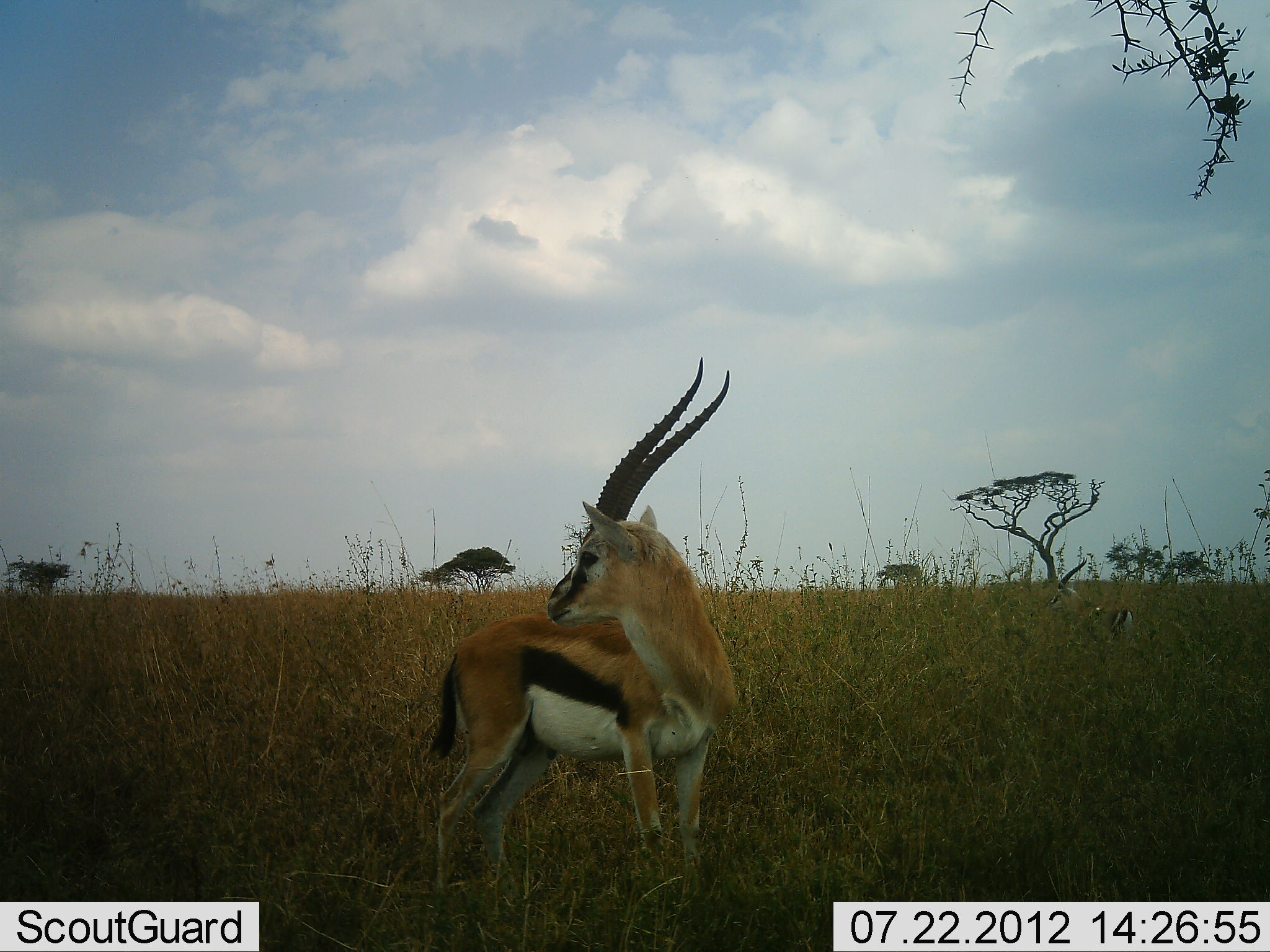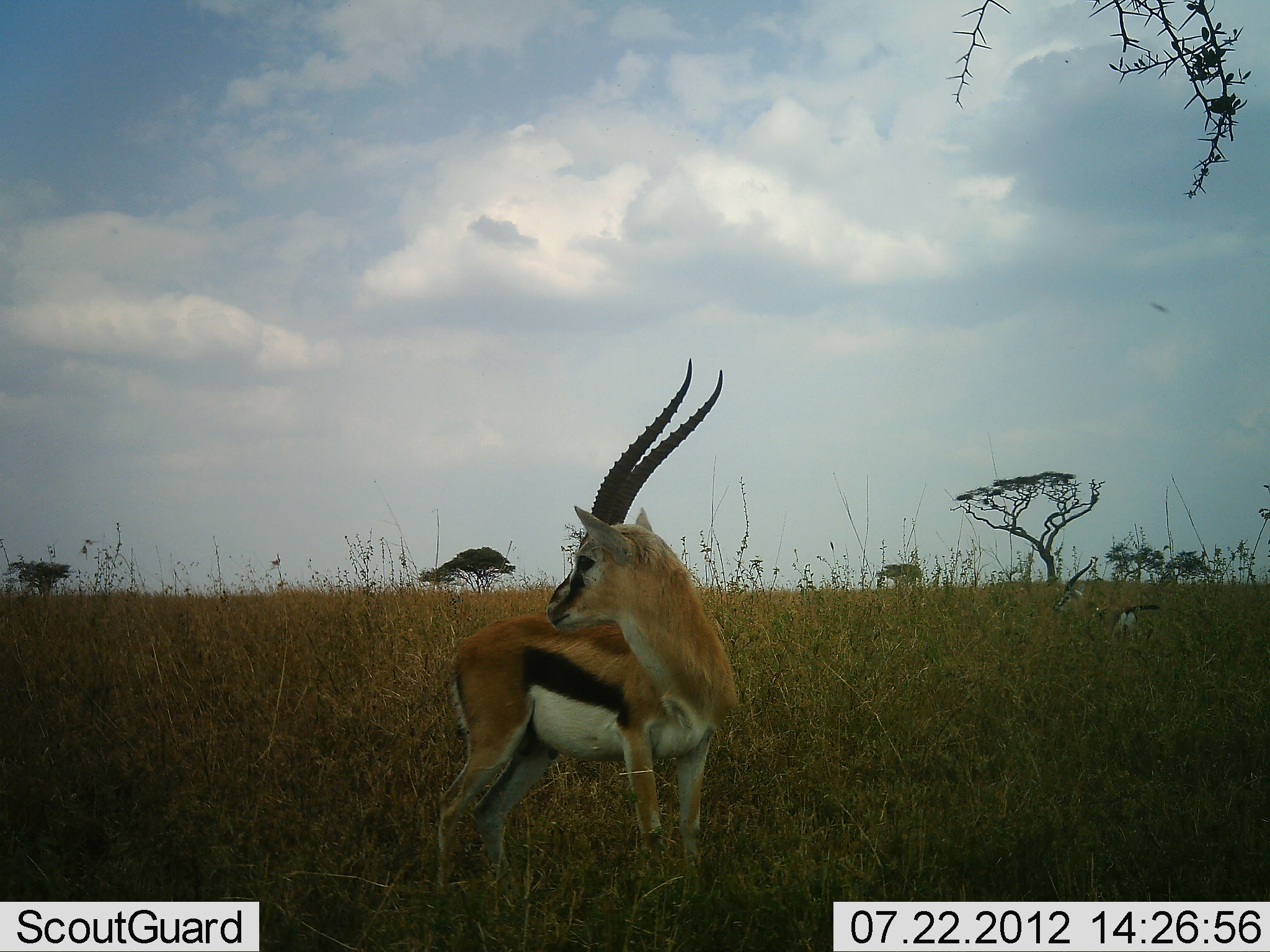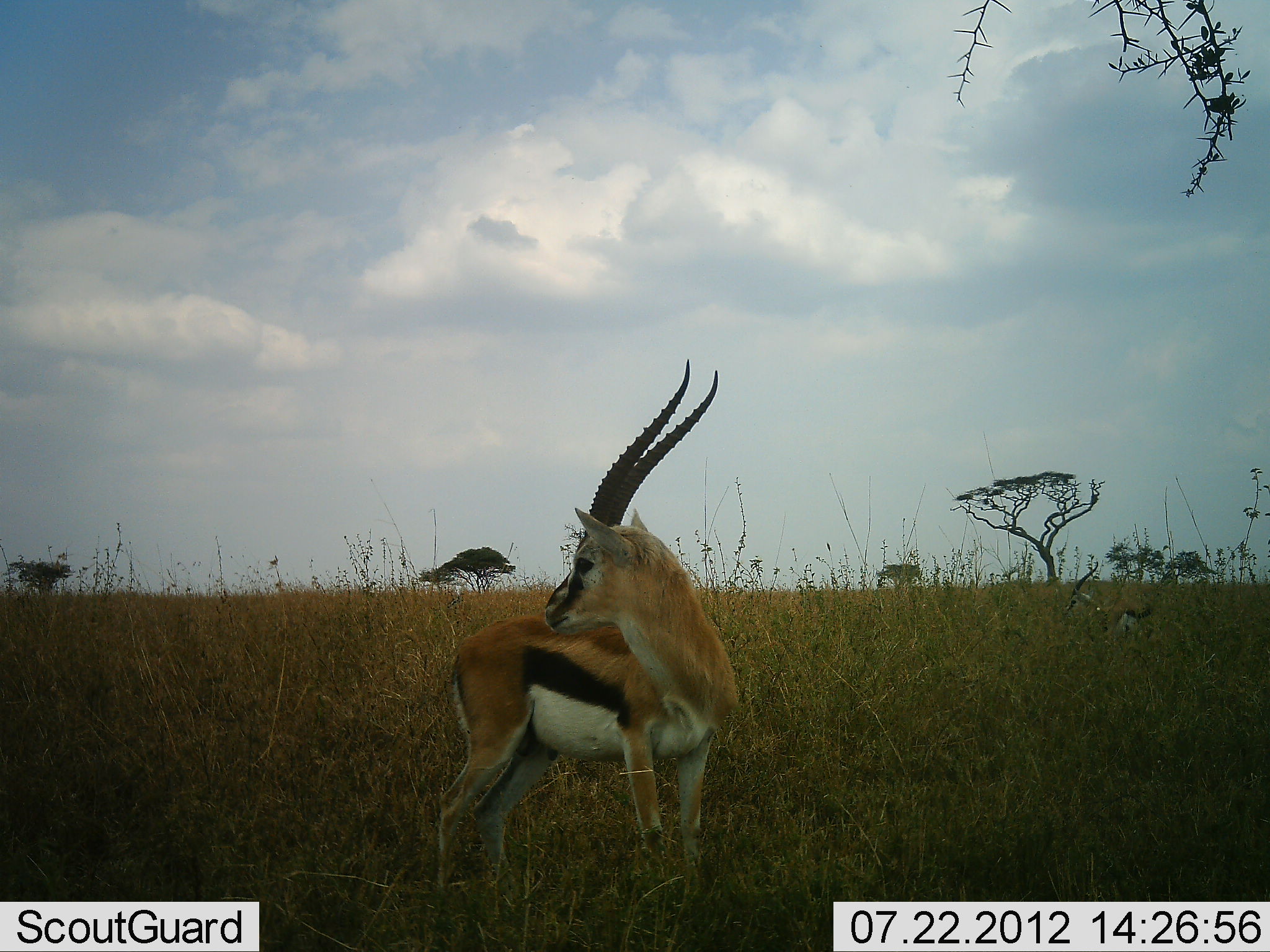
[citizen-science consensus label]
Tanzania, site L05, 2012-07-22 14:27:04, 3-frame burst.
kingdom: Animalia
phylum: Chordata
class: Mammalia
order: Artiodactyla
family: Bovidae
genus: Eudorcas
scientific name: Eudorcas thomsonii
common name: thomson's gazelle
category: gazellethomsons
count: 2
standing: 100%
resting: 0%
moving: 10%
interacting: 0%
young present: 0%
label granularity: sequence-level